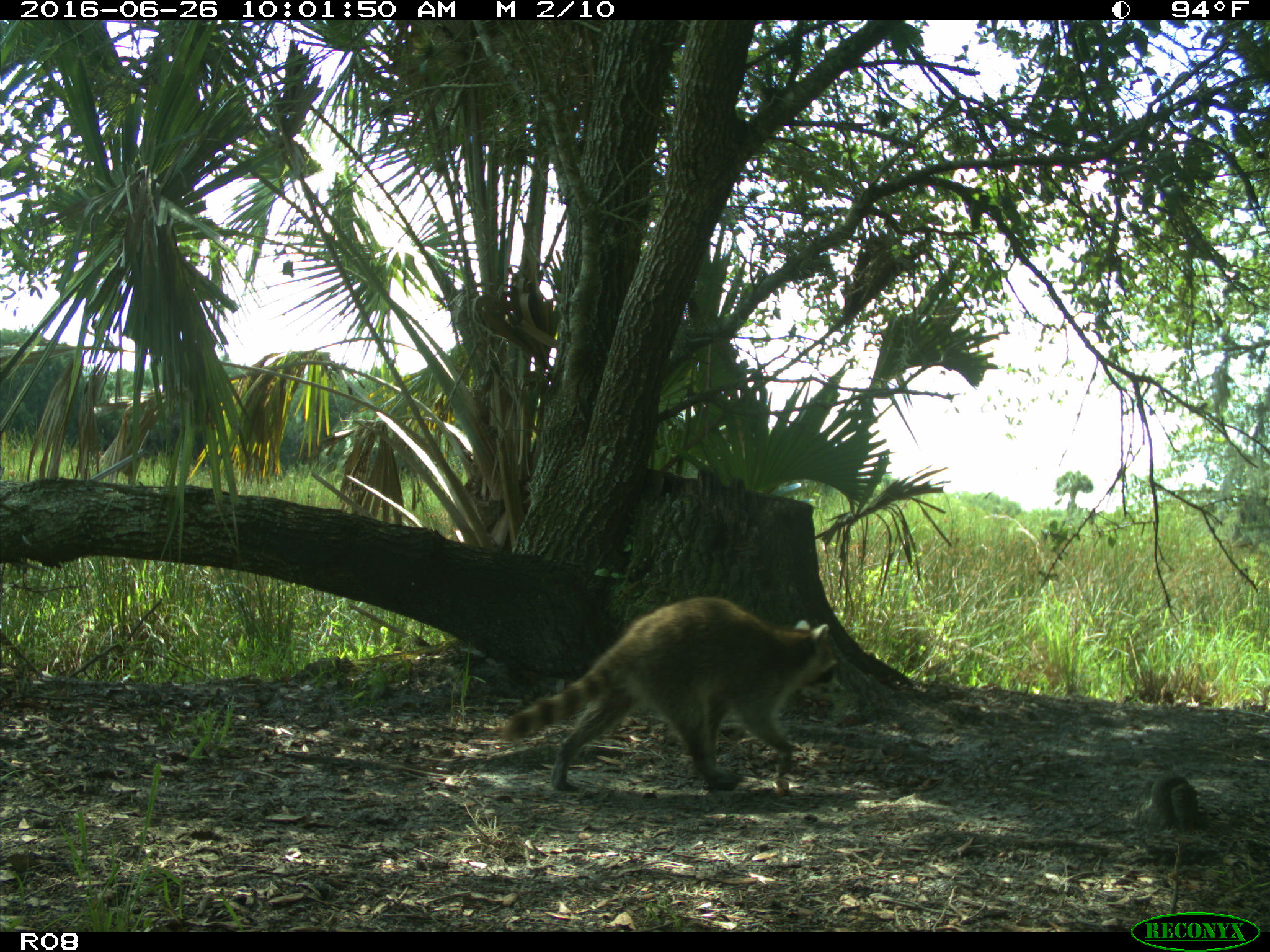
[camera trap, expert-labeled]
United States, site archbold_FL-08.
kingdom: Animalia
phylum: Chordata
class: Mammalia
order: Carnivora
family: Procyonidae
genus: Procyon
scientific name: Procyon lotor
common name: common raccoon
Procyon lotor (common raccoon).